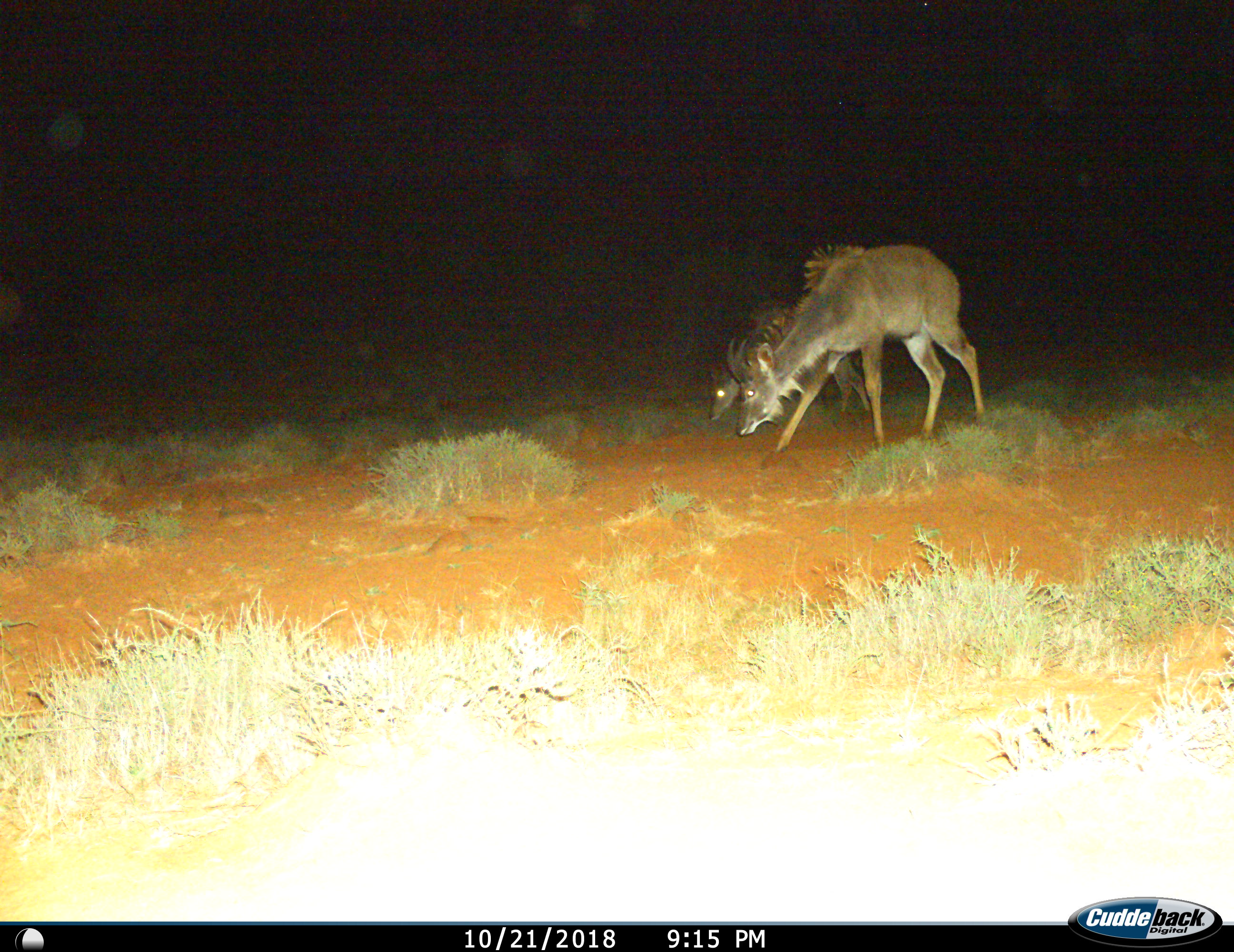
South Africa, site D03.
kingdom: Animalia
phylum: Chordata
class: Mammalia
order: Artiodactyla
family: Bovidae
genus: Tragelaphus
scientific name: Tragelaphus strepsiceros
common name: greater kudu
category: kudu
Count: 2.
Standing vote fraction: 12%.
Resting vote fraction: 0%.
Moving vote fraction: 75%.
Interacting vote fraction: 0%.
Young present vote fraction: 12%.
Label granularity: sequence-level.